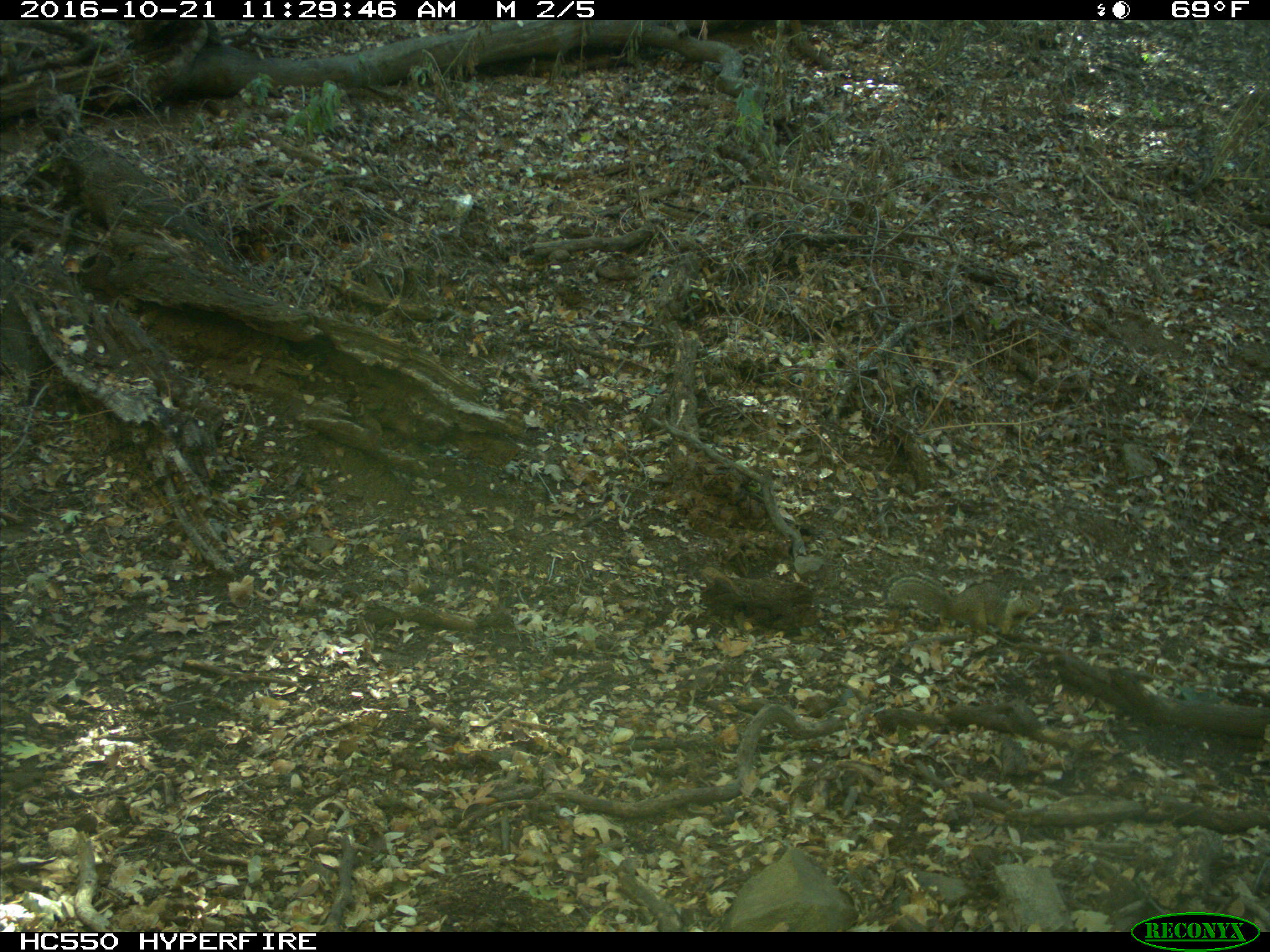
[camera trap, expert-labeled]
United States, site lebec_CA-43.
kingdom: Animalia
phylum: Chordata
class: Mammalia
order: Rodentia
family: Sciuridae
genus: Otospermophilus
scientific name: Otospermophilus beecheyi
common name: california ground squirrel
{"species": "Otospermophilus beecheyi (california ground squirrel)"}